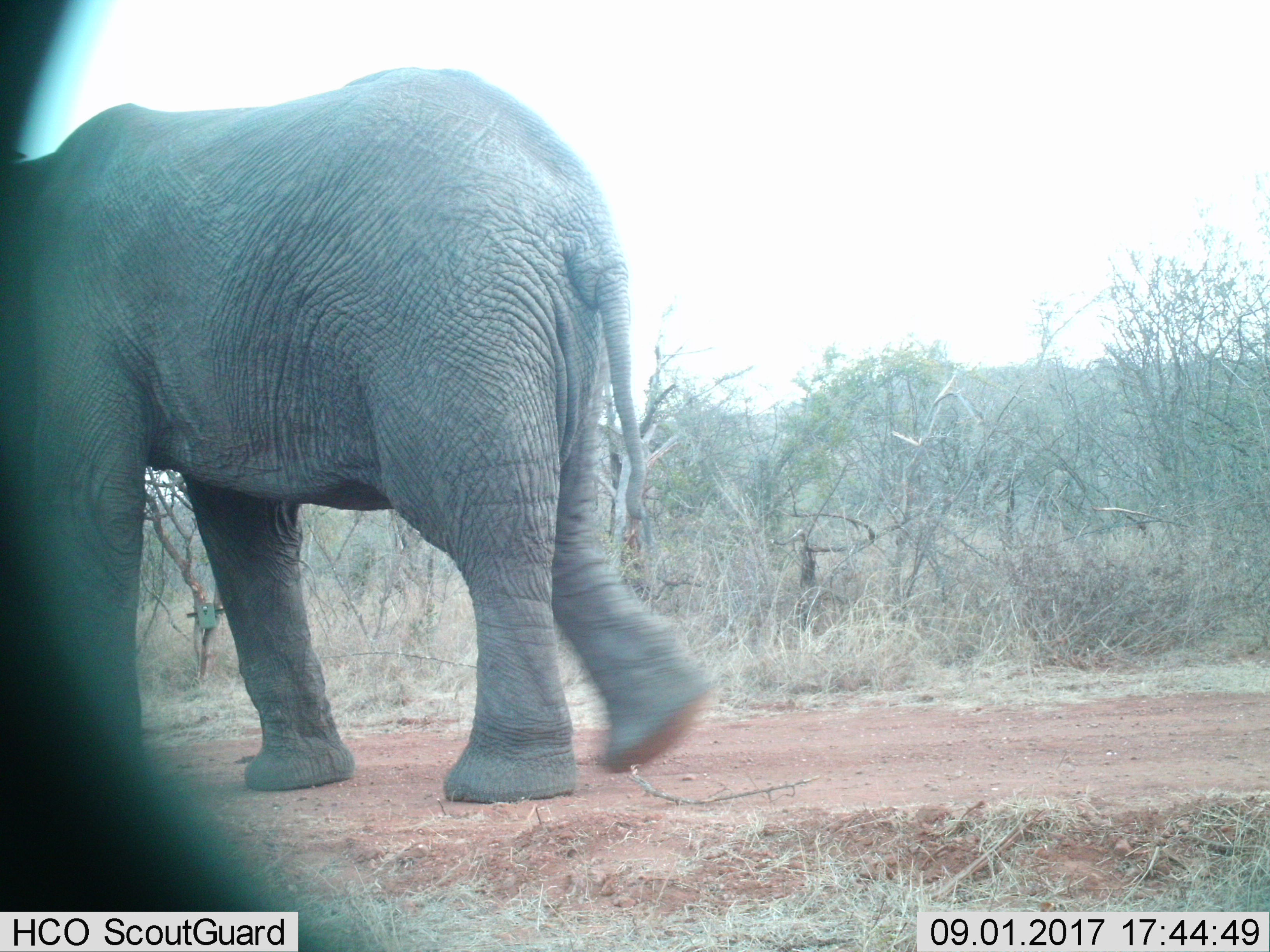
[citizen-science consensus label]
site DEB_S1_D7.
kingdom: Animalia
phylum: Chordata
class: Mammalia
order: Proboscidea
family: Elephantidae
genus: Loxodonta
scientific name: Loxodonta africana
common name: african bush elephant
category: elephant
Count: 1.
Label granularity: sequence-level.